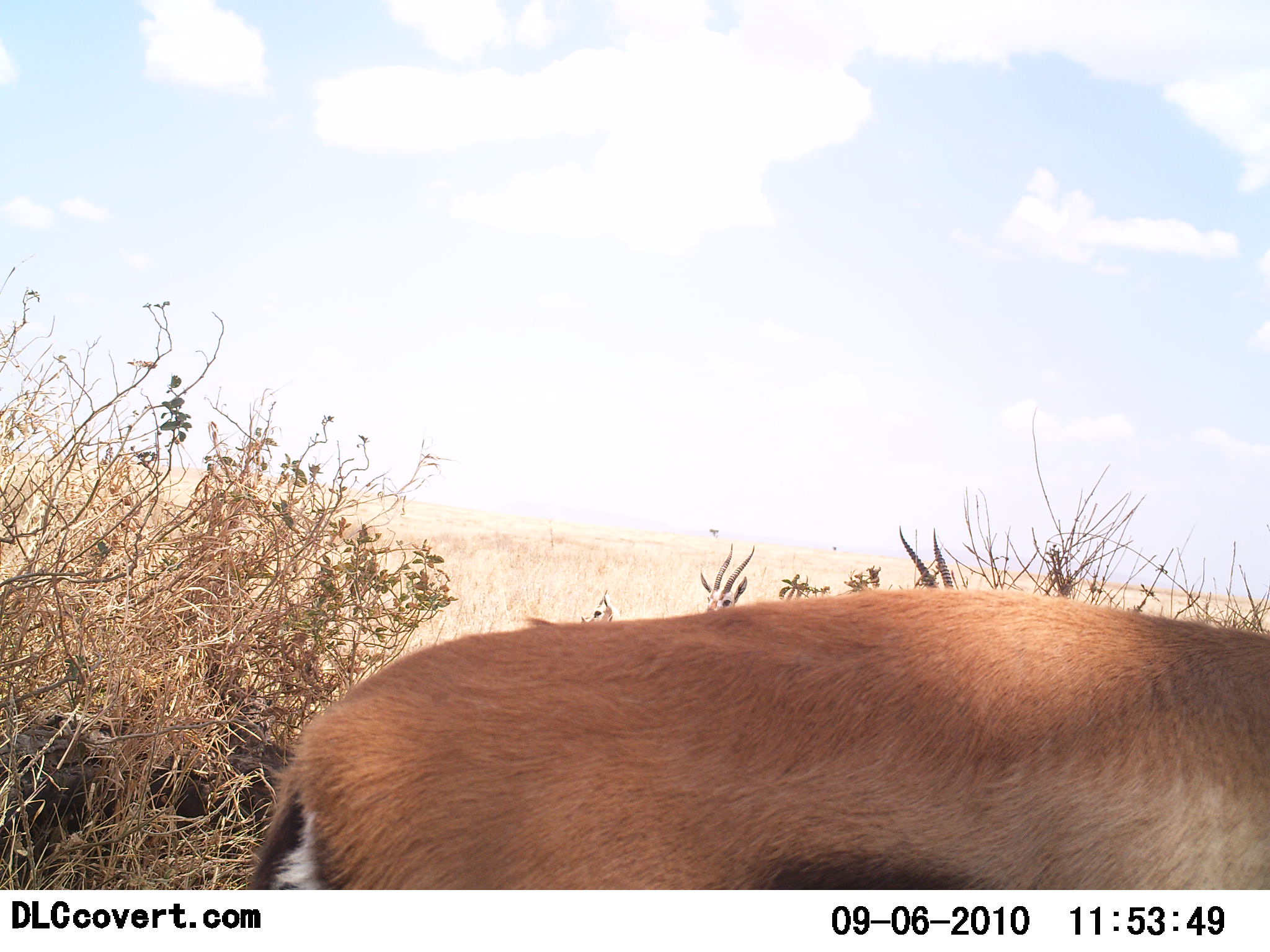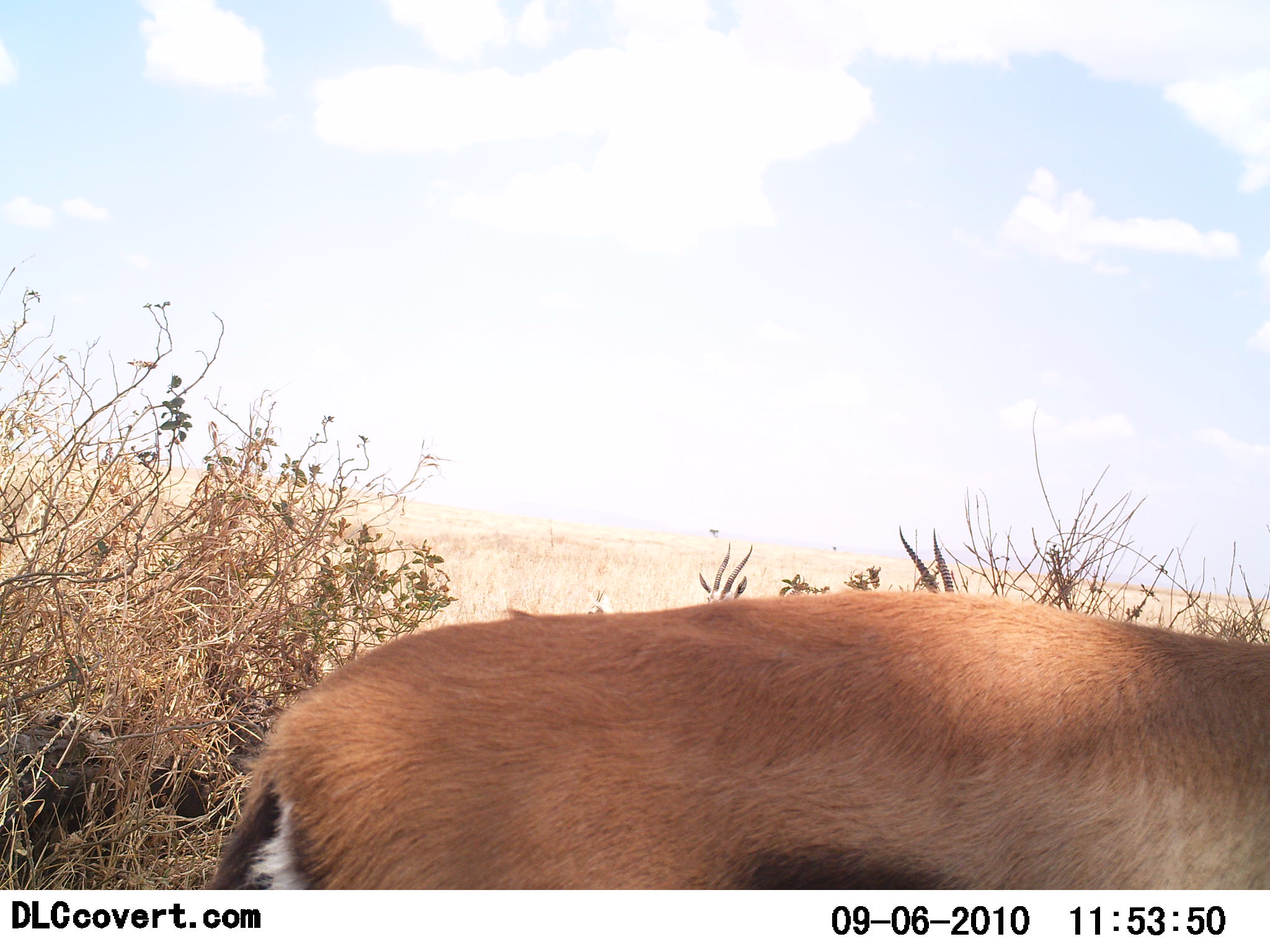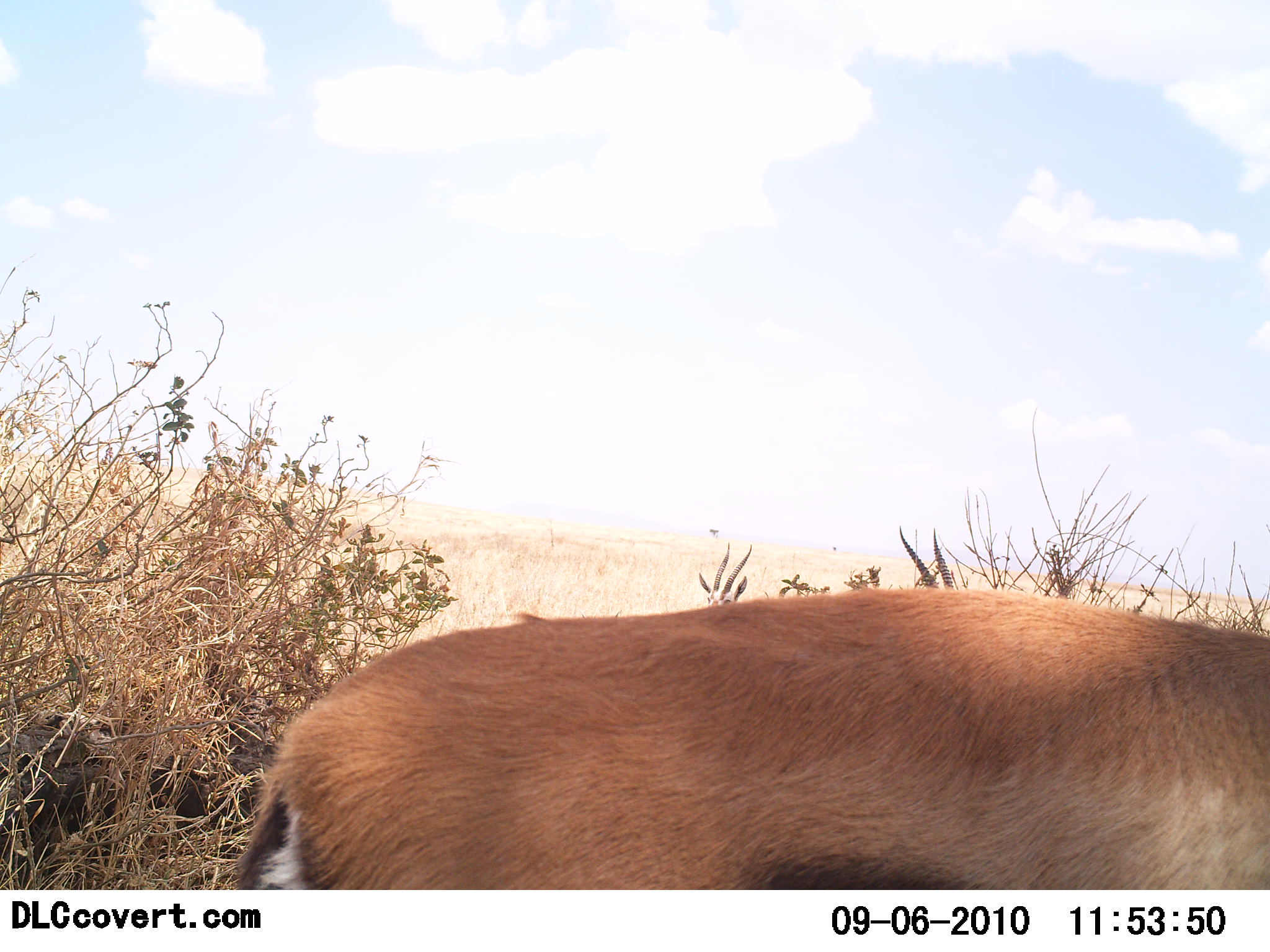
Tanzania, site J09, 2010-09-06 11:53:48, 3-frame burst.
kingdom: Animalia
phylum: Chordata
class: Mammalia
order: Artiodactyla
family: Bovidae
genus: Eudorcas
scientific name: Eudorcas thomsonii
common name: thomson's gazelle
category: gazellethomsons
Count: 1.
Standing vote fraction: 71%.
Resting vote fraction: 0%.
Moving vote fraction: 0%.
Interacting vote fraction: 0%.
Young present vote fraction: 0%.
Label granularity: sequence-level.